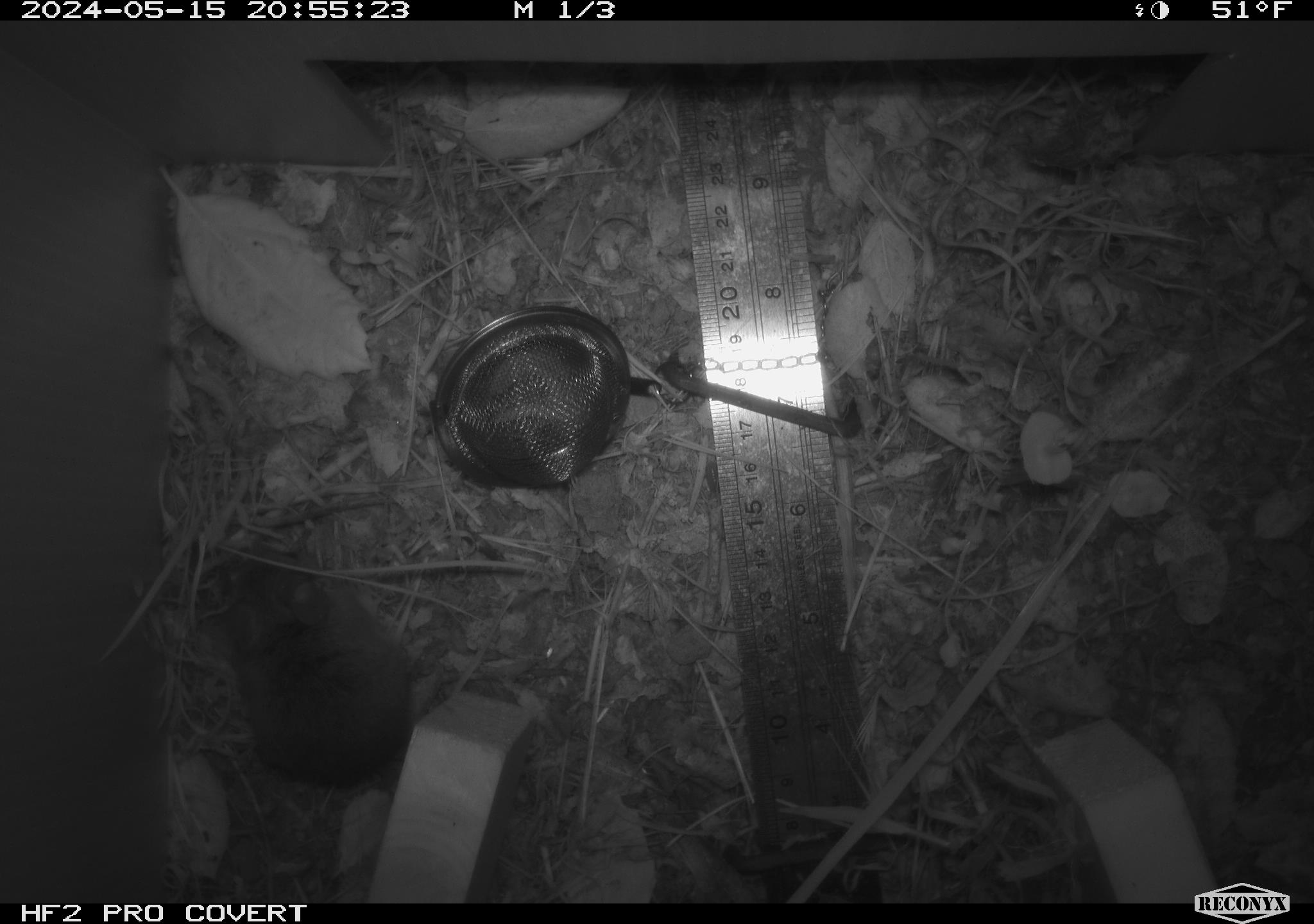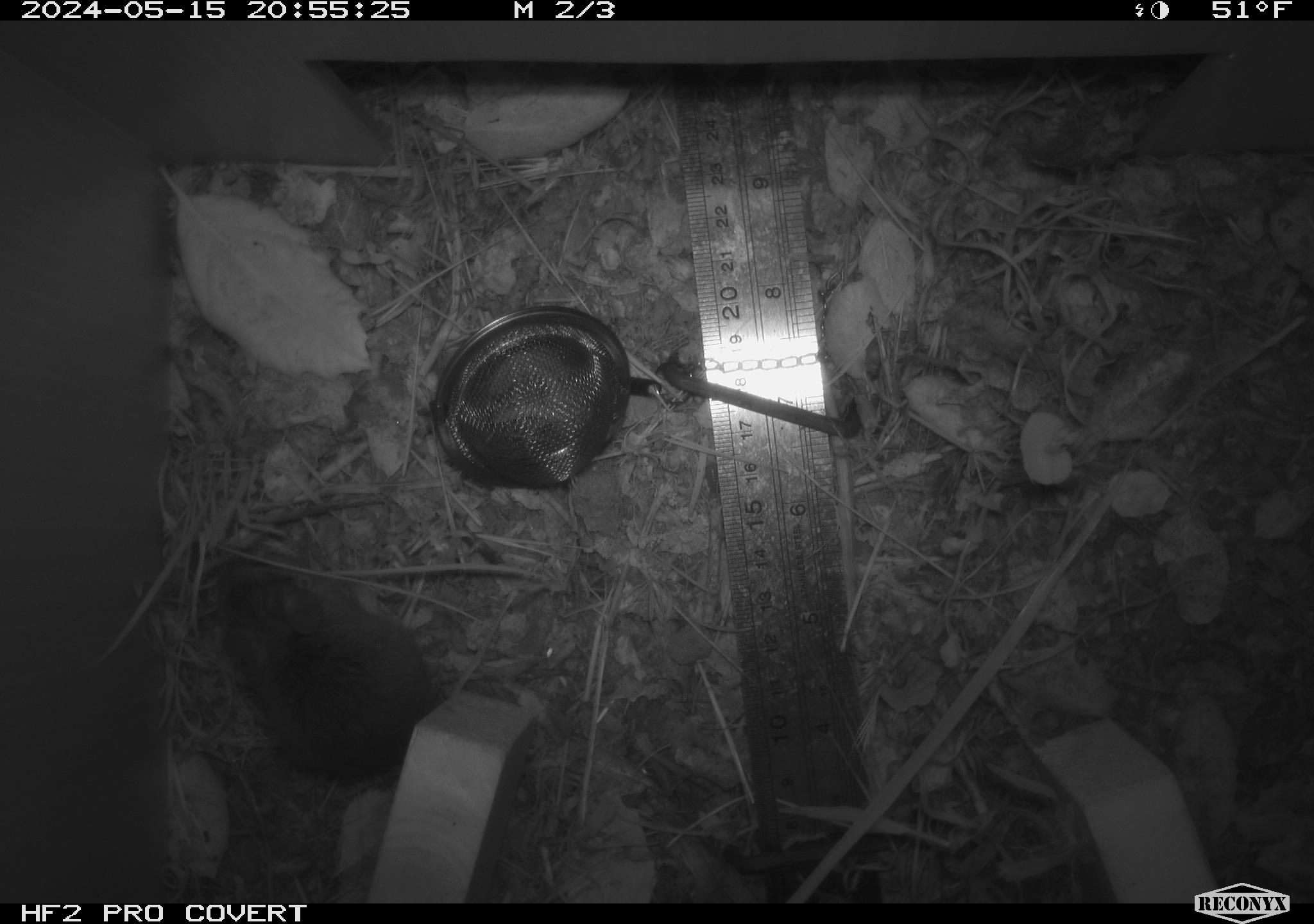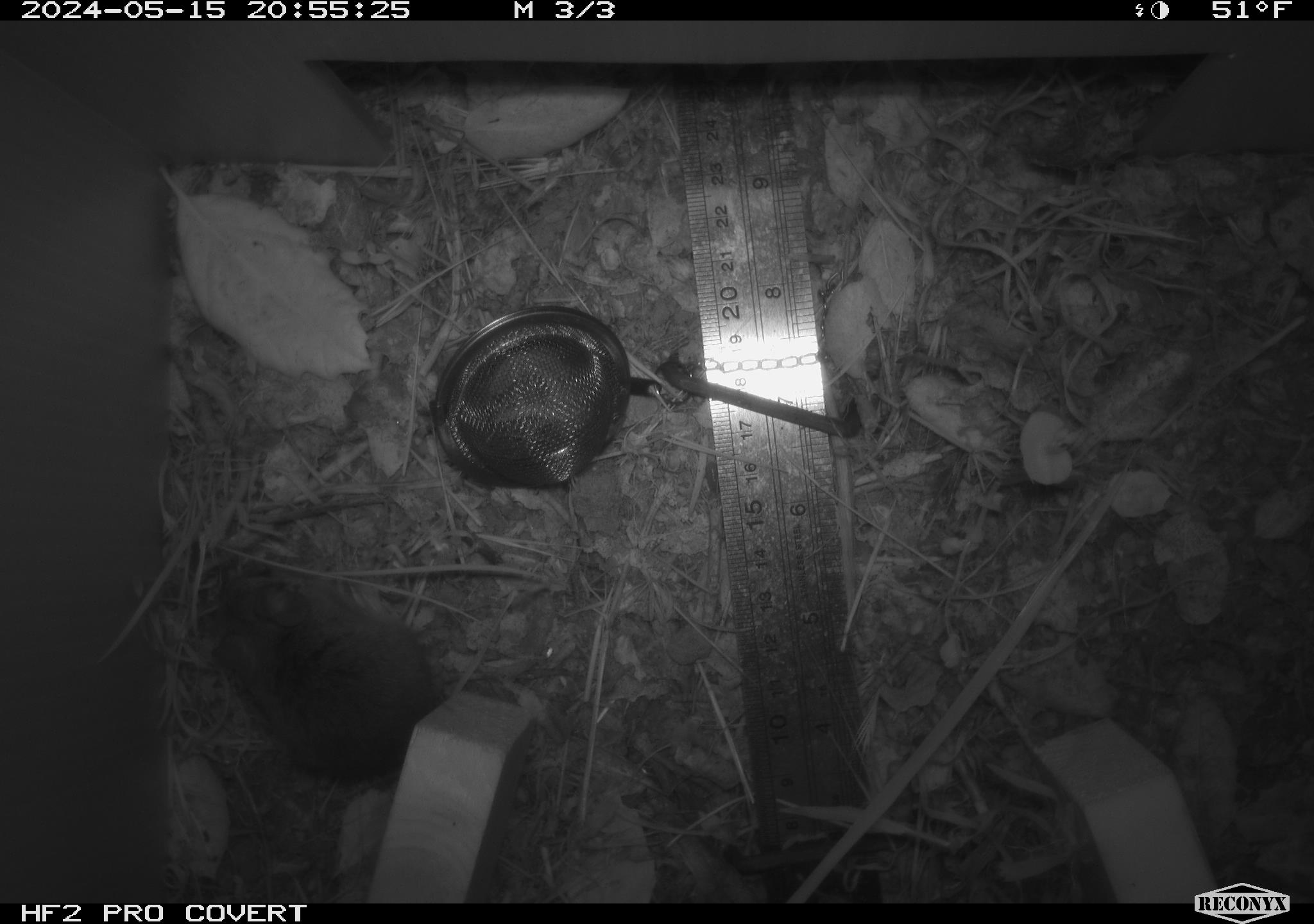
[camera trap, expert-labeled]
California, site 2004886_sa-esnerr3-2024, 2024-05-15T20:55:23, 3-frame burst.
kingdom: Animalia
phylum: Chordata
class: Mammalia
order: Rodentia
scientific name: Rodentia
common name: rodent